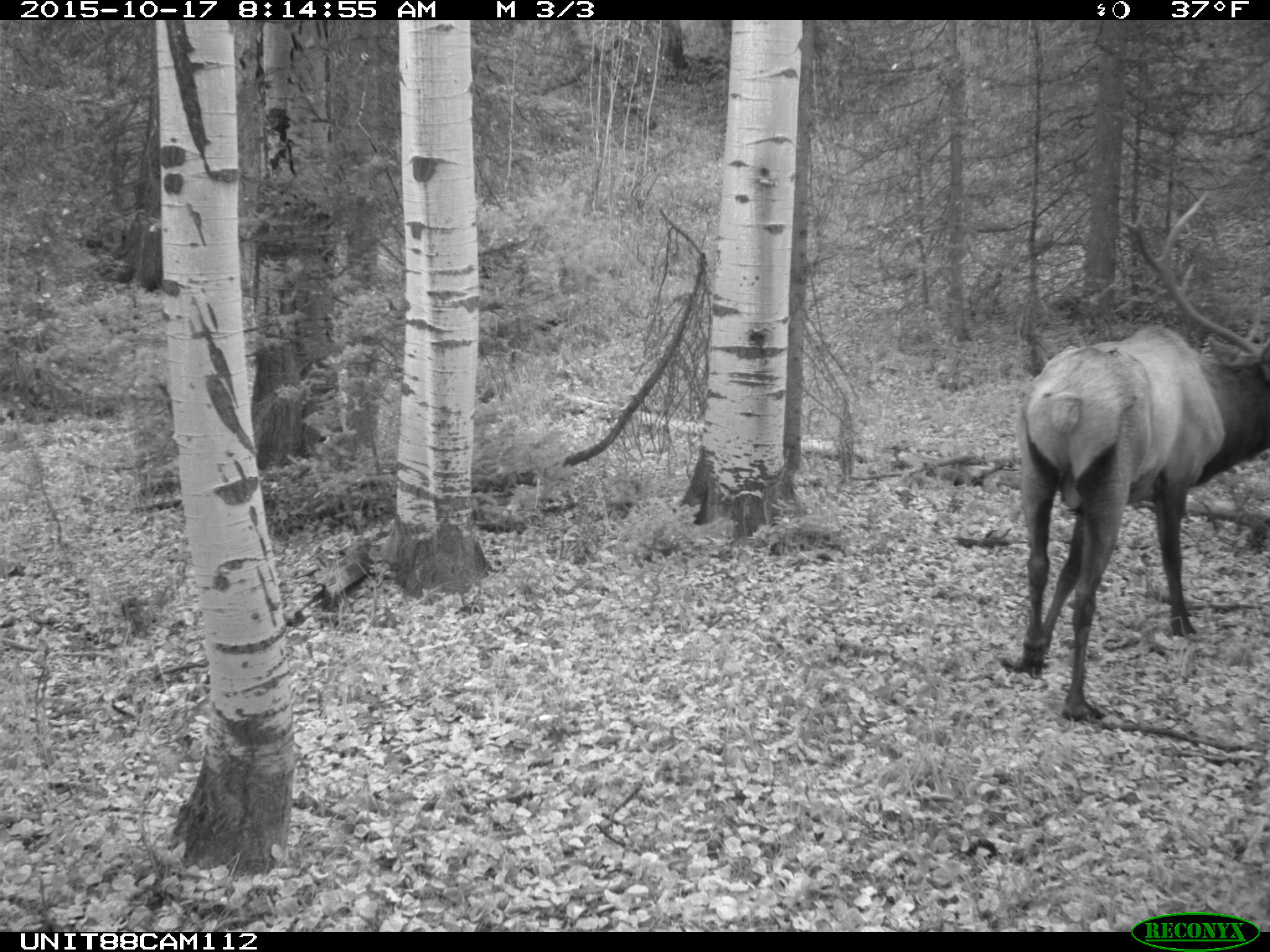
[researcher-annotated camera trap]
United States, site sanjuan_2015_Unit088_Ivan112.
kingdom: Animalia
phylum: Chordata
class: Mammalia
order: Artiodactyla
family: Cervidae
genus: Cervus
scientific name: Cervus elaphus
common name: red deer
Cervus elaphus (red deer).